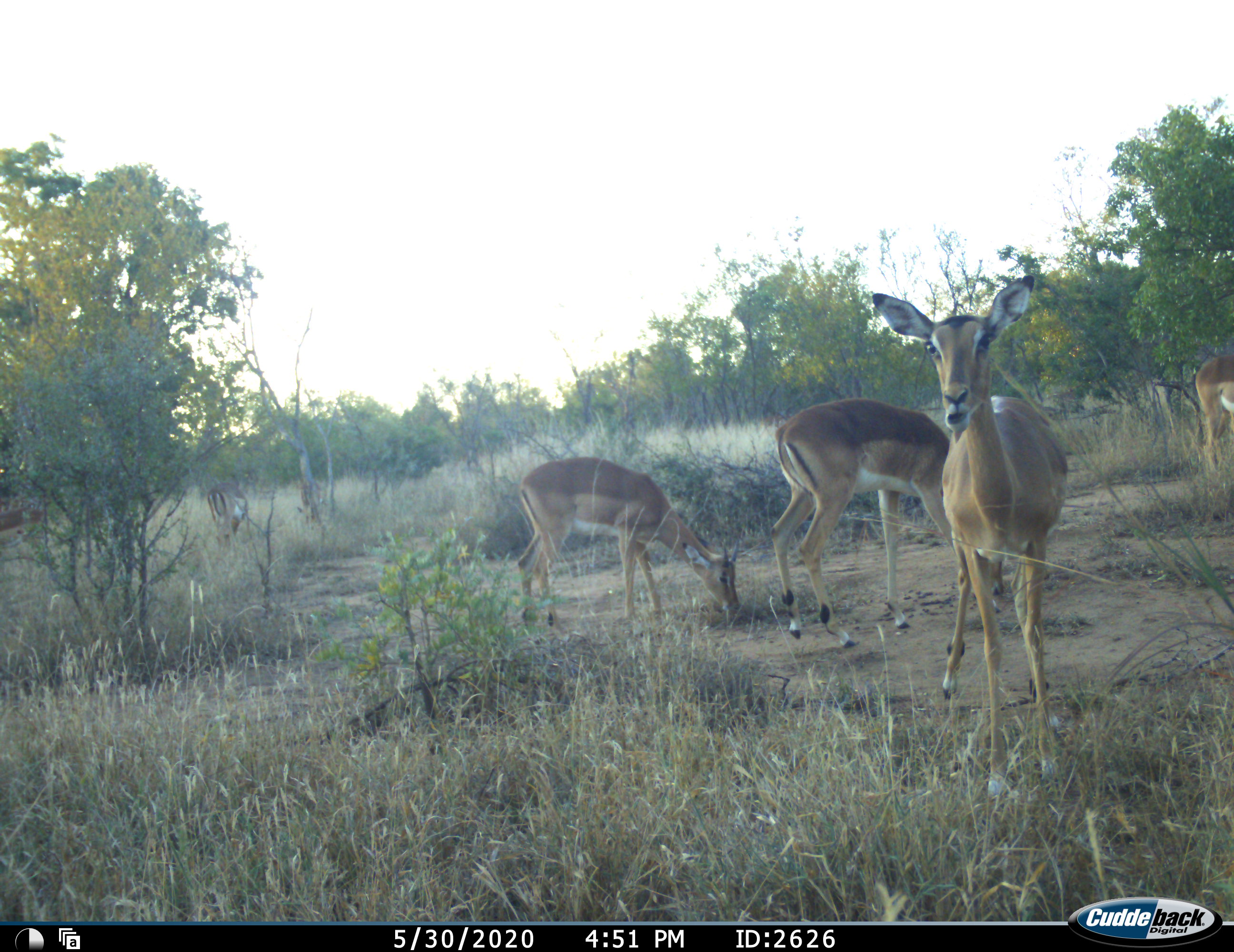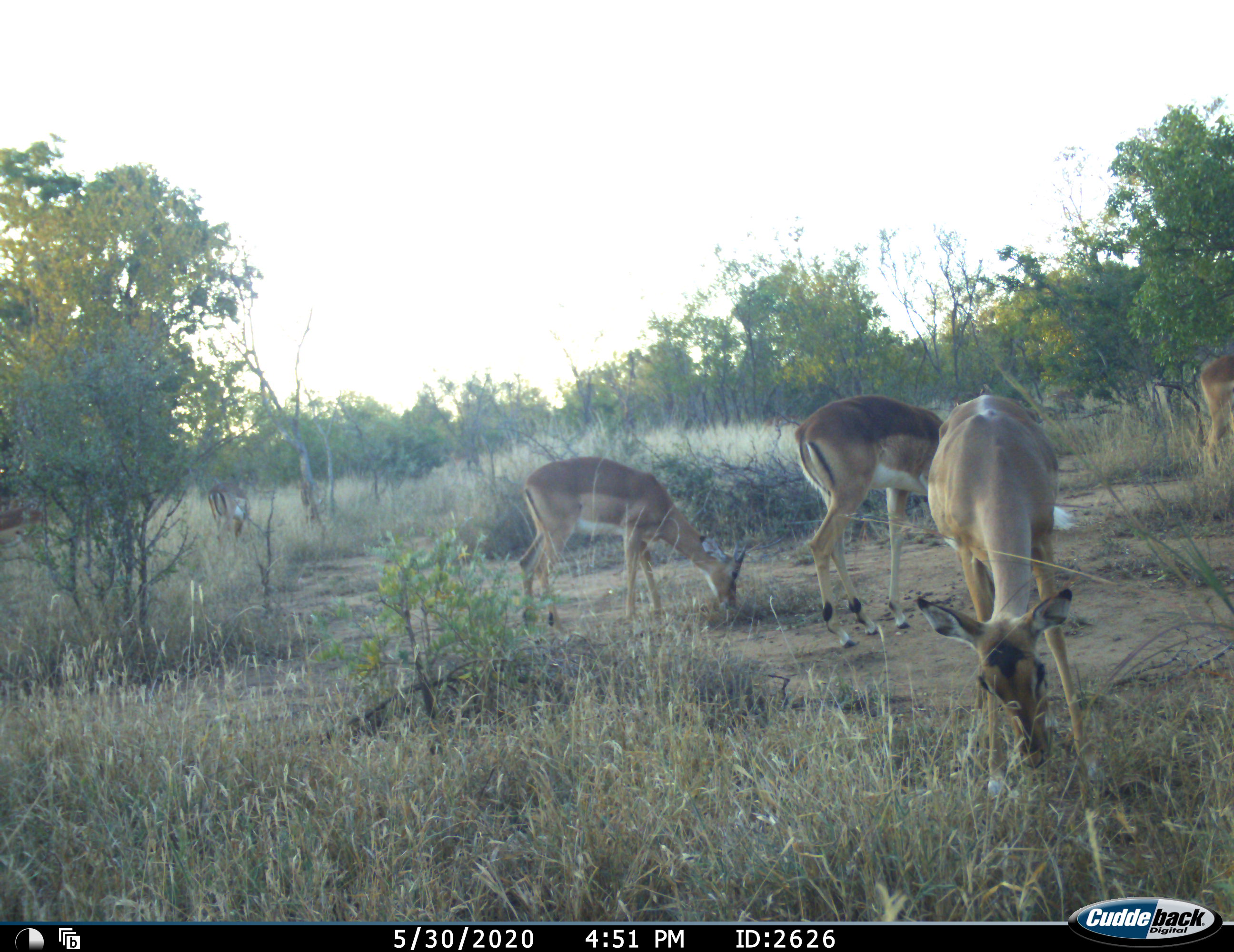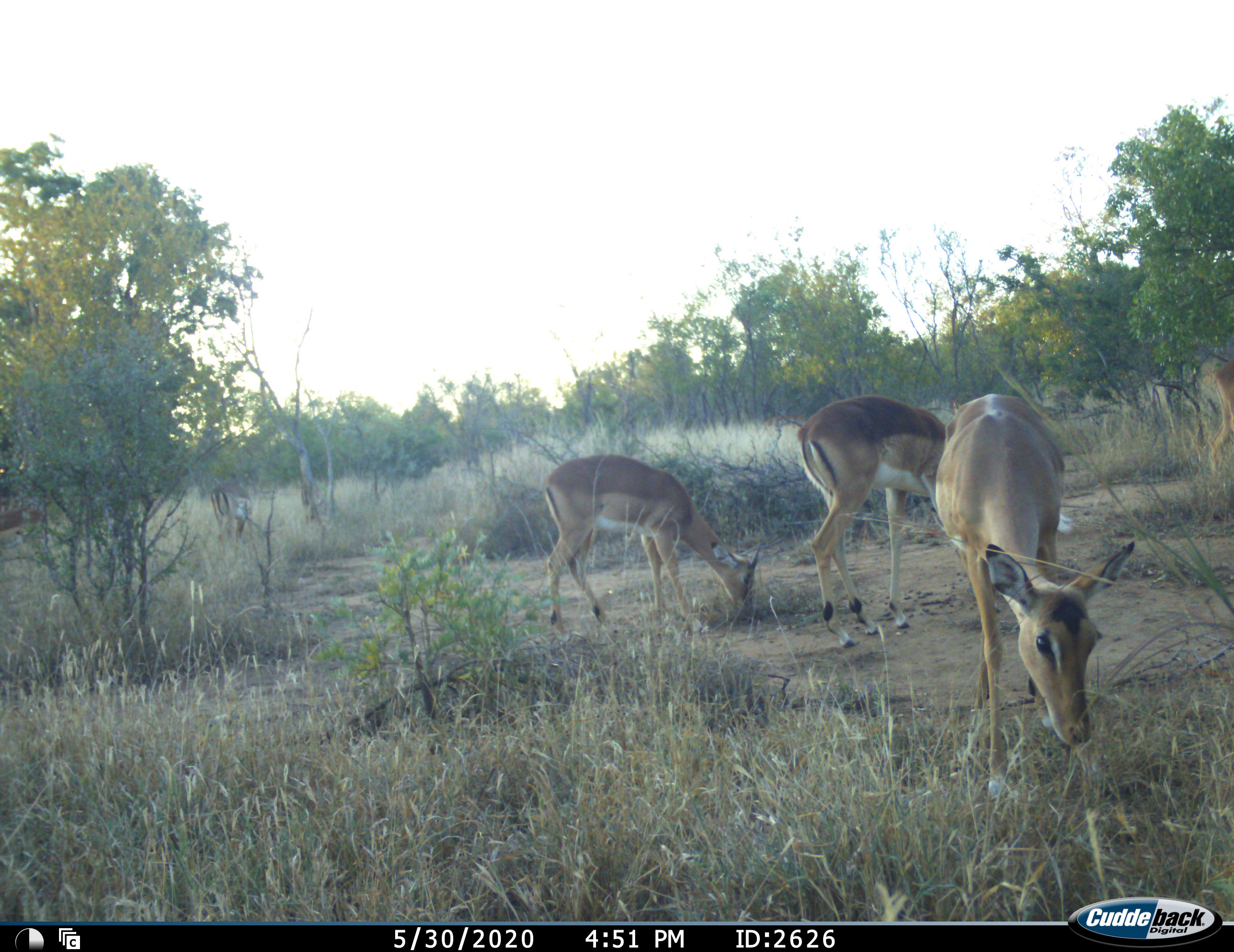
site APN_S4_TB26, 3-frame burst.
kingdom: Animalia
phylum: Chordata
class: Mammalia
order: Artiodactyla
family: Bovidae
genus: Aepyceros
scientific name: Aepyceros melampus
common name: impala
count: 4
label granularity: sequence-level